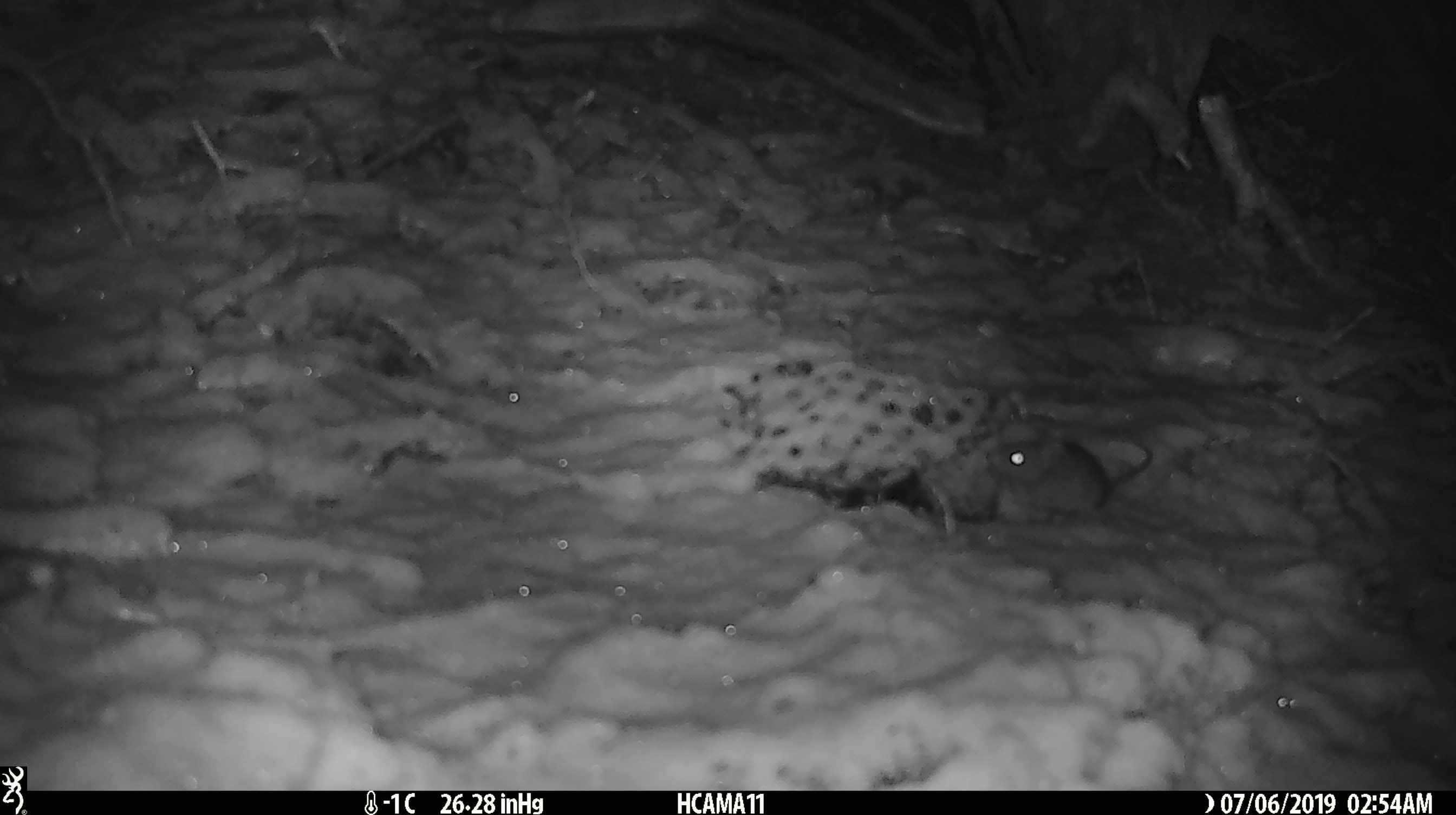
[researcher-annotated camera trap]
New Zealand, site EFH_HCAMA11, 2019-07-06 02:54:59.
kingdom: Animalia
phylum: Chordata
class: Mammalia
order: Rodentia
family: Muridae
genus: Mus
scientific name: Mus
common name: mouse